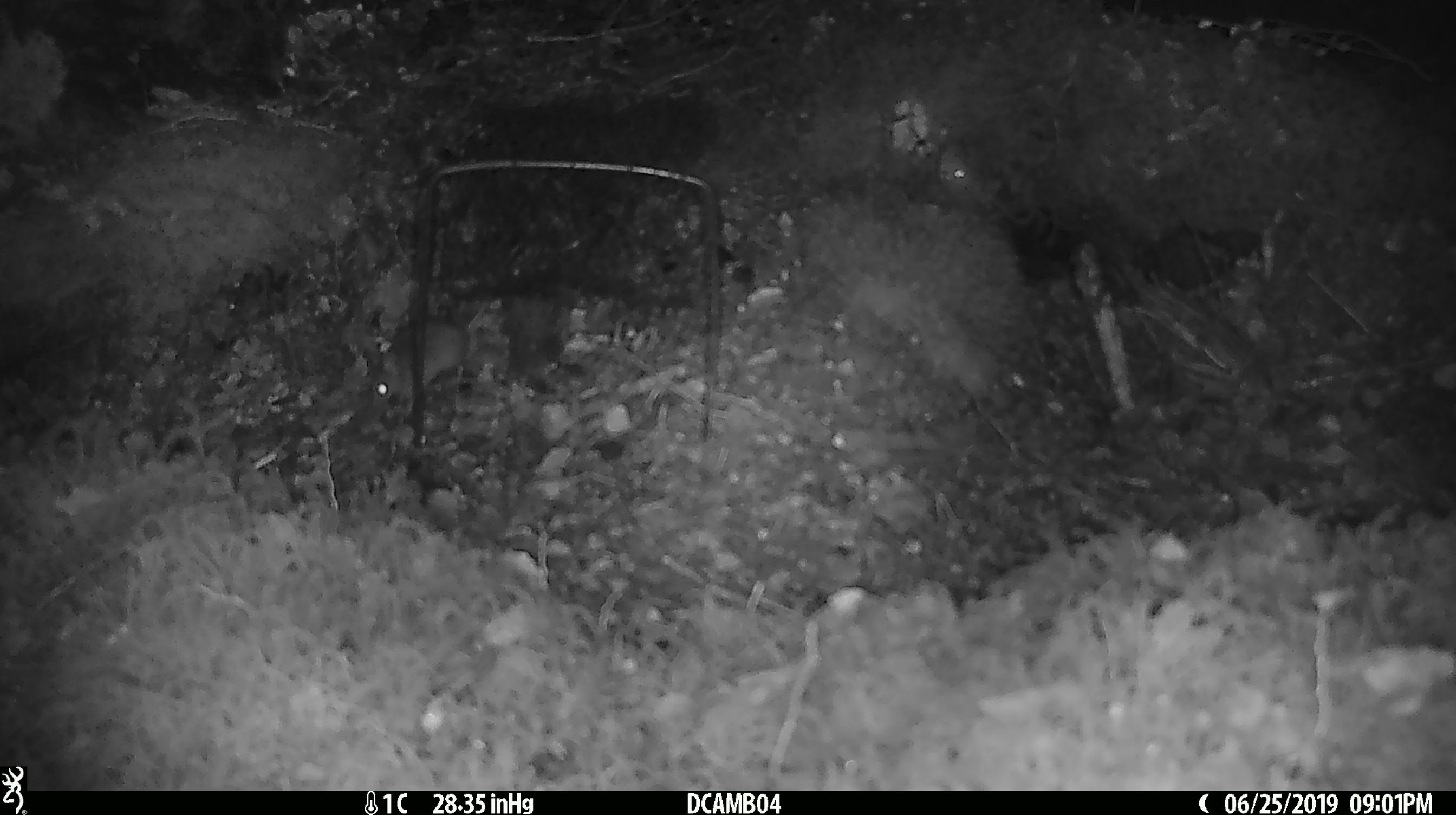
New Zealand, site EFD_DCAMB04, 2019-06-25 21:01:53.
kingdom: Animalia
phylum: Chordata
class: Mammalia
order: Rodentia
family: Muridae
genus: Mus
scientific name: Mus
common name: mouse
Mouse (Mus).